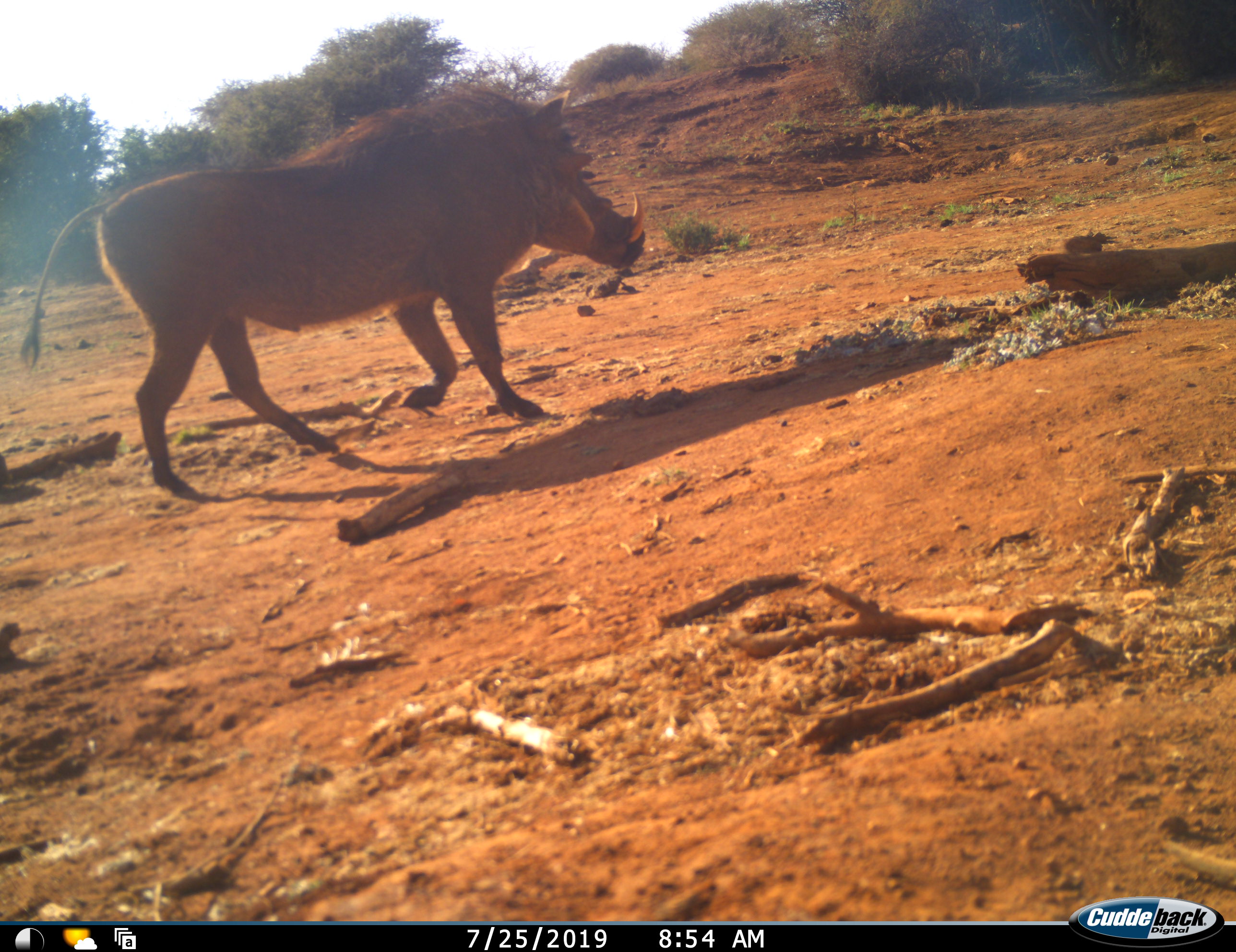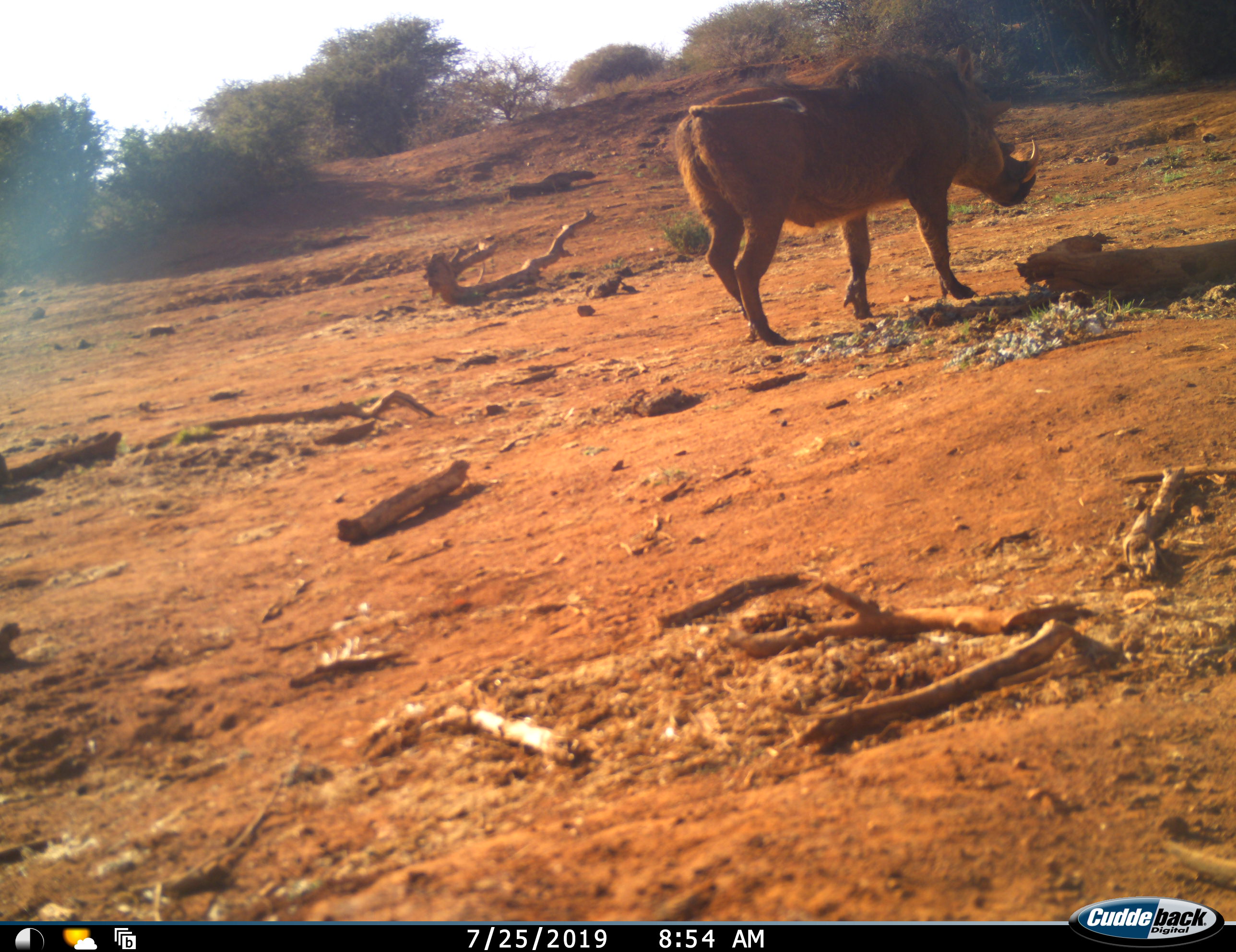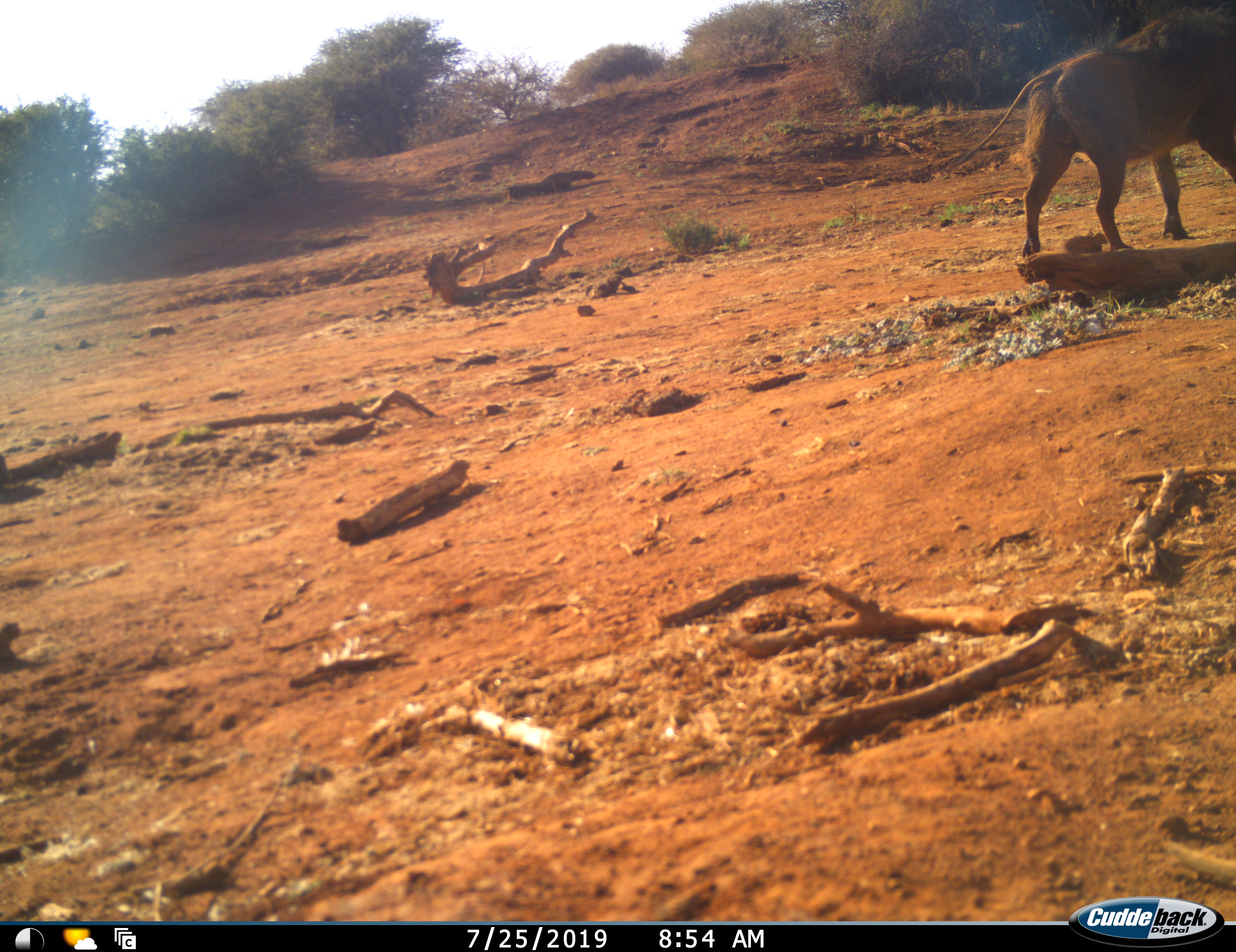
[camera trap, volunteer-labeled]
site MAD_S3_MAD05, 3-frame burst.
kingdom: Animalia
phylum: Chordata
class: Mammalia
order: Artiodactyla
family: Suidae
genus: Phacochoerus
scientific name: Phacochoerus africanus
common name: warthog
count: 1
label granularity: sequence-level